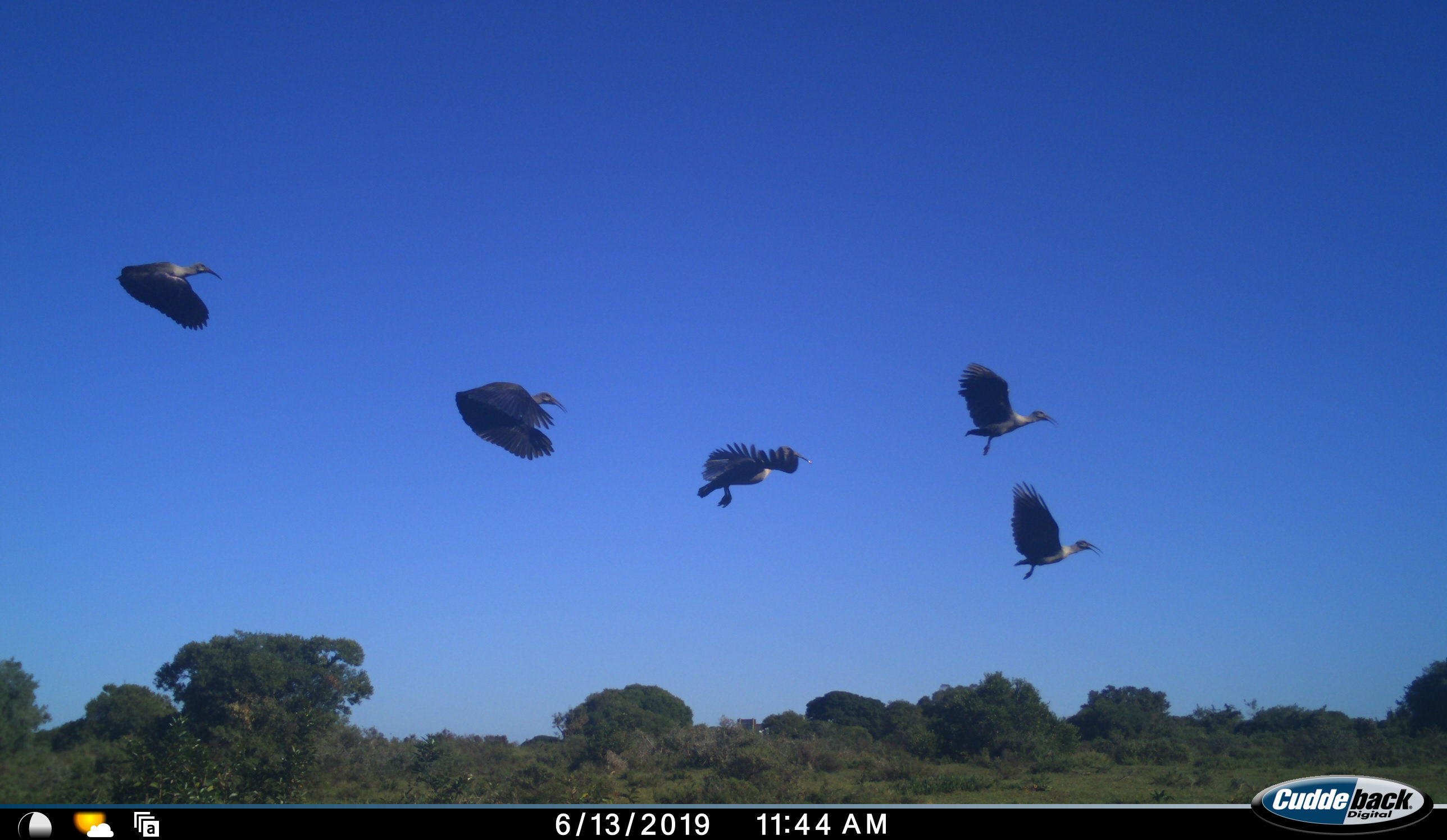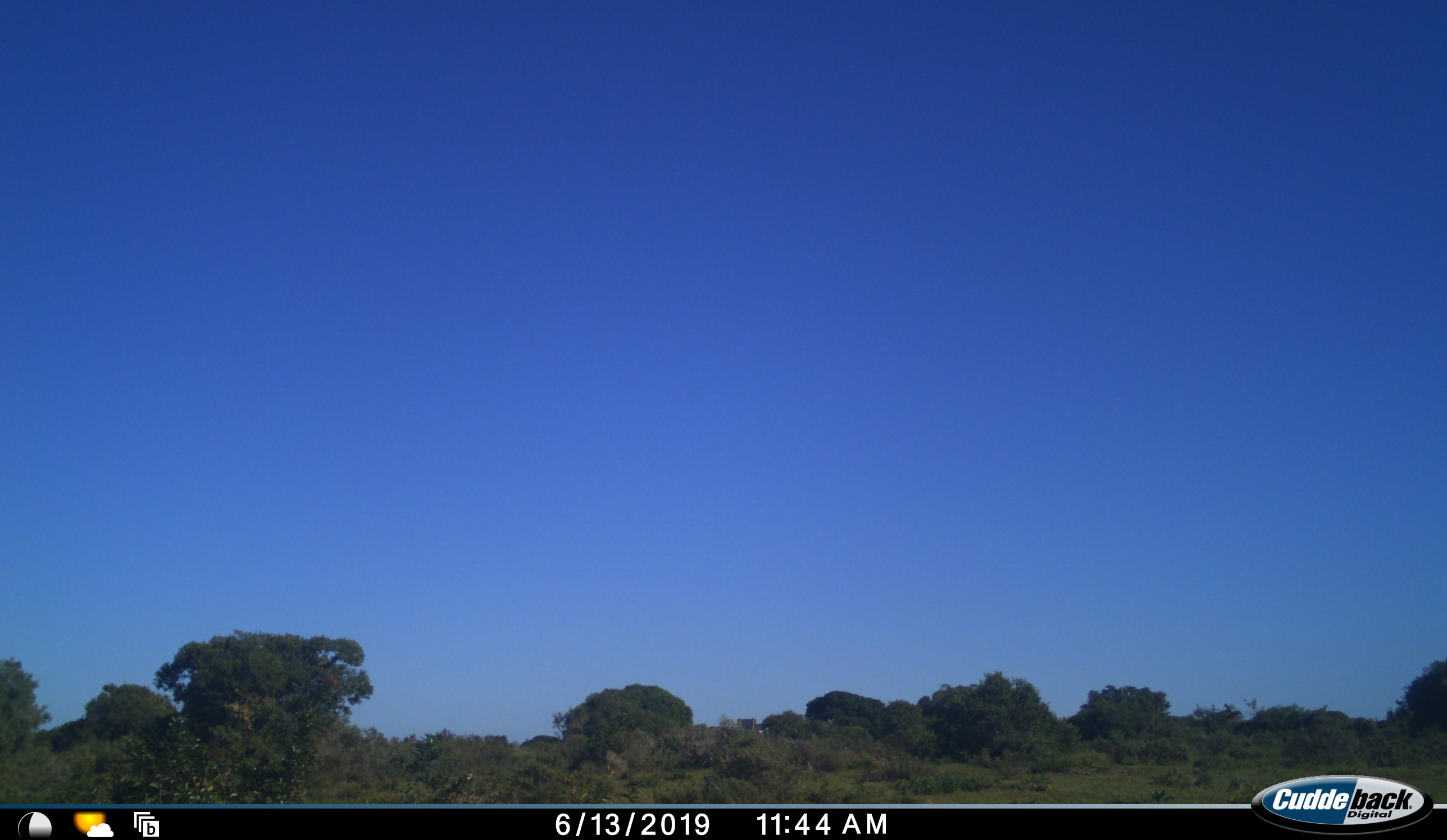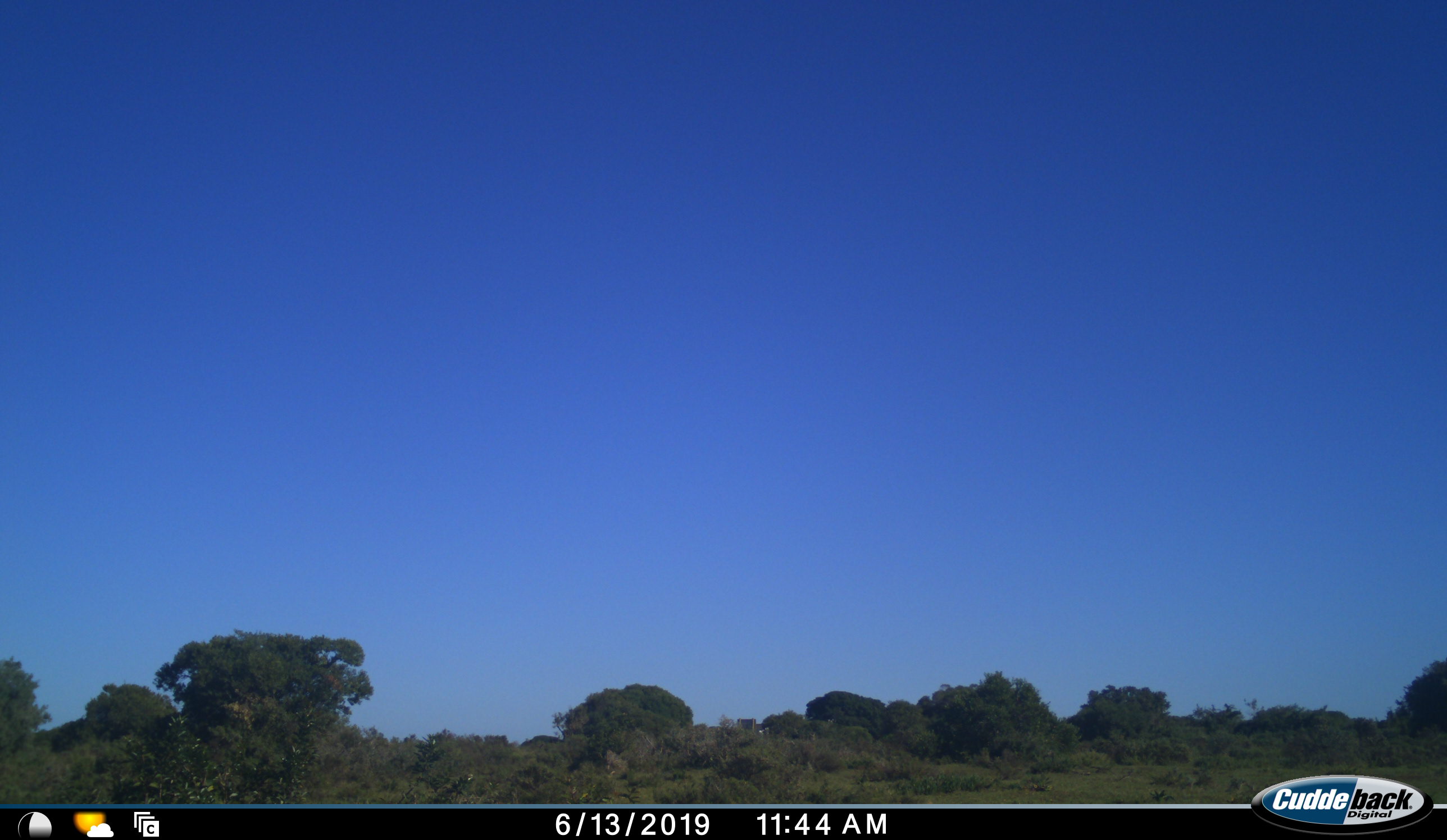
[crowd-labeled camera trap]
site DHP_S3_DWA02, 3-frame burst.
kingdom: Animalia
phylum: Chordata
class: Aves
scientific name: Aves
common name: bird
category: birdother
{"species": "birdother (bird) (Aves)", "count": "5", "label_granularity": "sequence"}